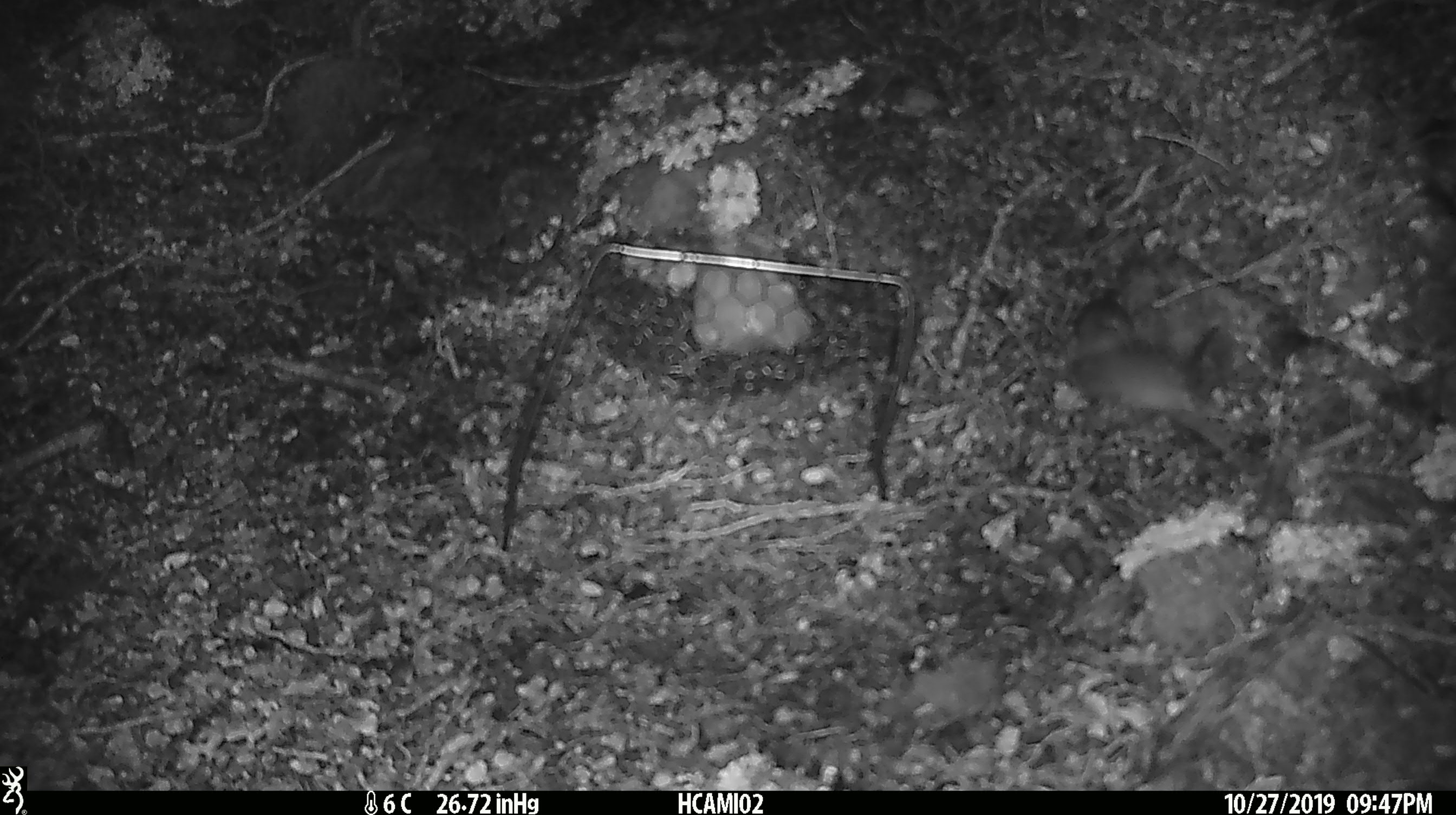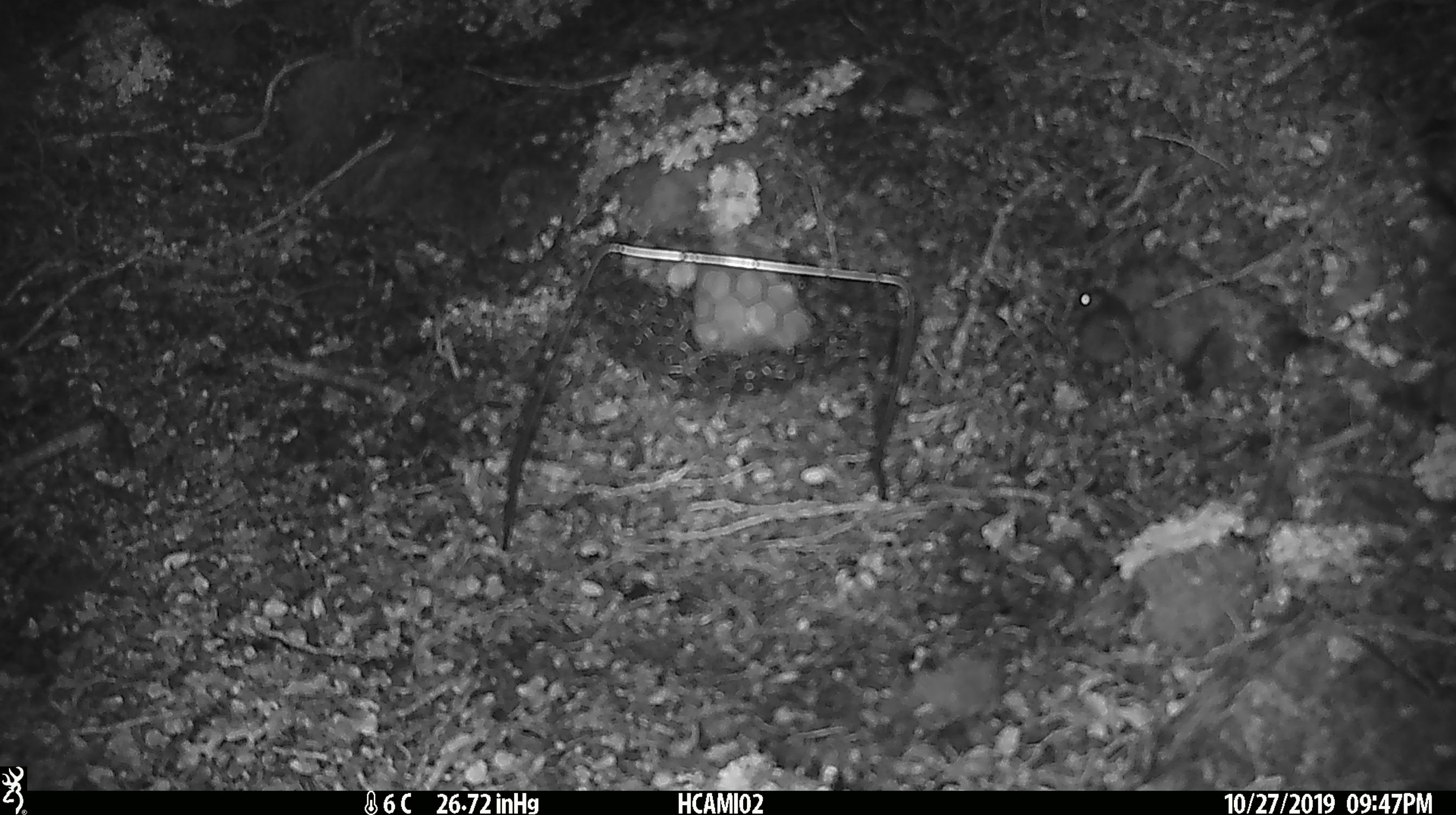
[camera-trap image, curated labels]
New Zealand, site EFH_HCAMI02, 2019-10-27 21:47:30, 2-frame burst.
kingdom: Animalia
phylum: Chordata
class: Mammalia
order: Rodentia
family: Muridae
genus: Mus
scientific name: Mus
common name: mouse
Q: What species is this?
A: Mouse (Mus).